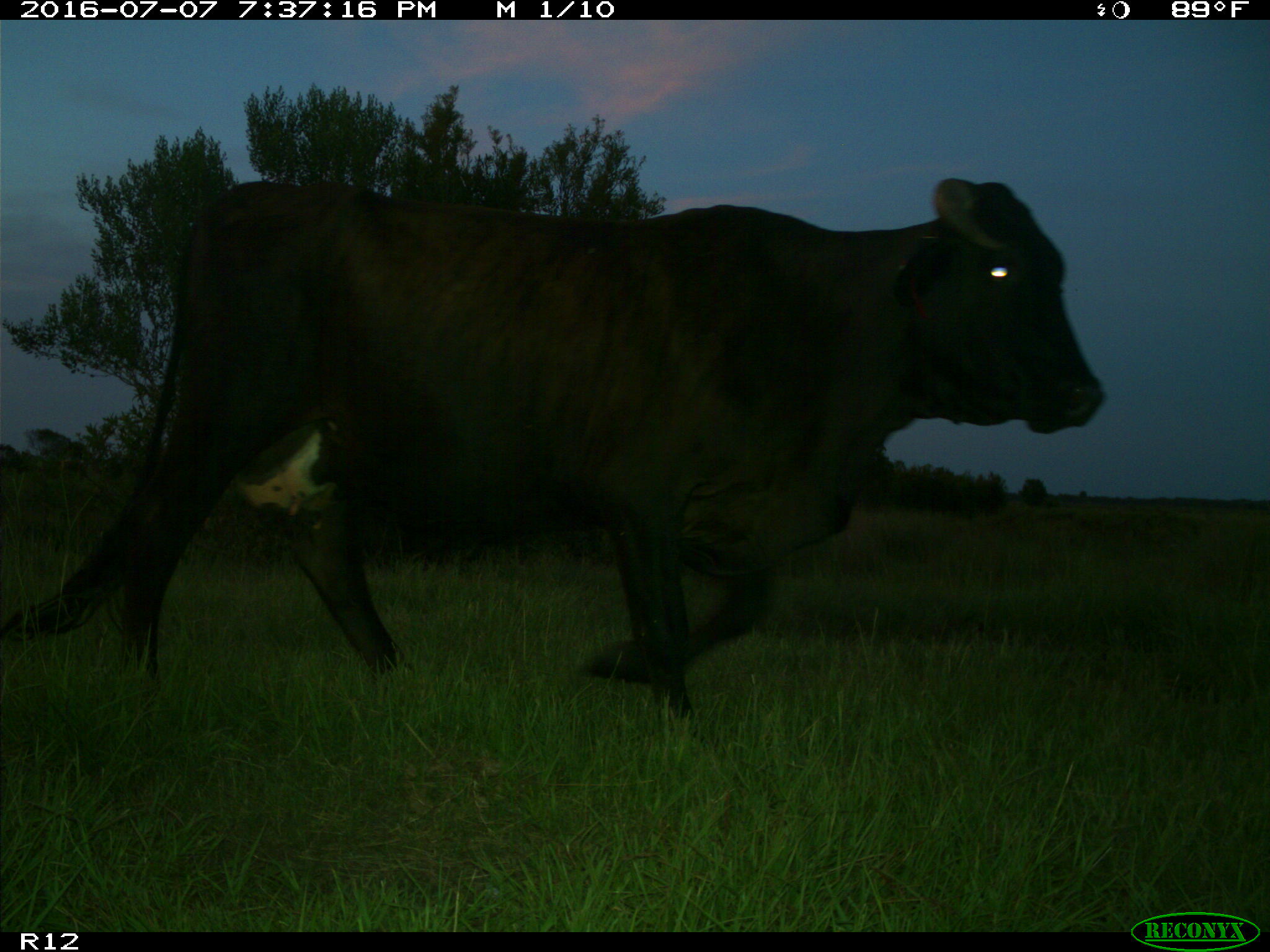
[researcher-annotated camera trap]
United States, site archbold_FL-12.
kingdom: Animalia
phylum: Chordata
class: Mammalia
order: Artiodactyla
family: Bovidae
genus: Bos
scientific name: Bos taurus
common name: domestic cow